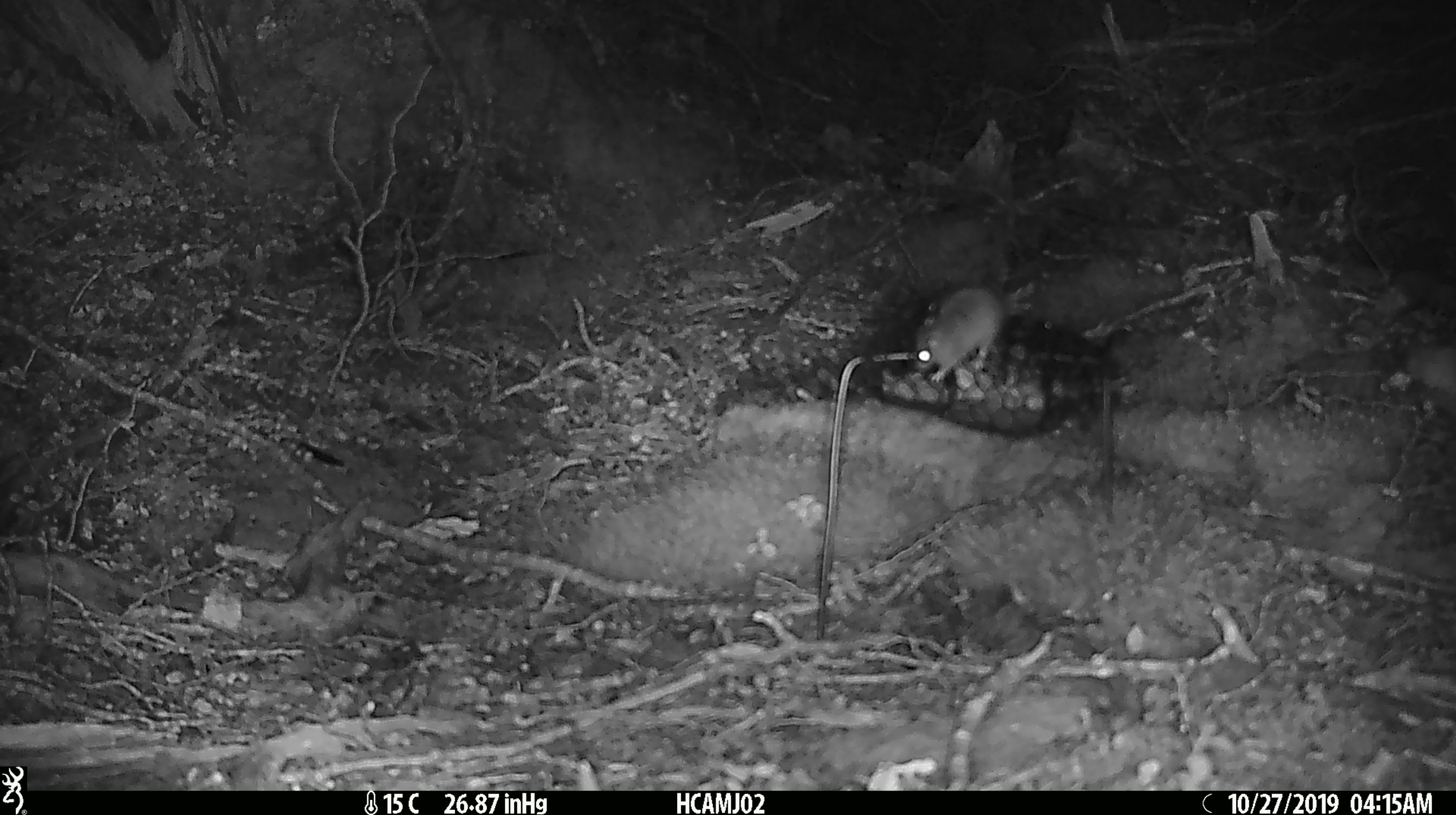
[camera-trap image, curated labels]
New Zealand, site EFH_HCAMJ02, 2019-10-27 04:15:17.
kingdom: Animalia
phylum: Chordata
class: Mammalia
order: Rodentia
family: Muridae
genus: Mus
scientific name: Mus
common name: mouse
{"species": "mouse (Mus)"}